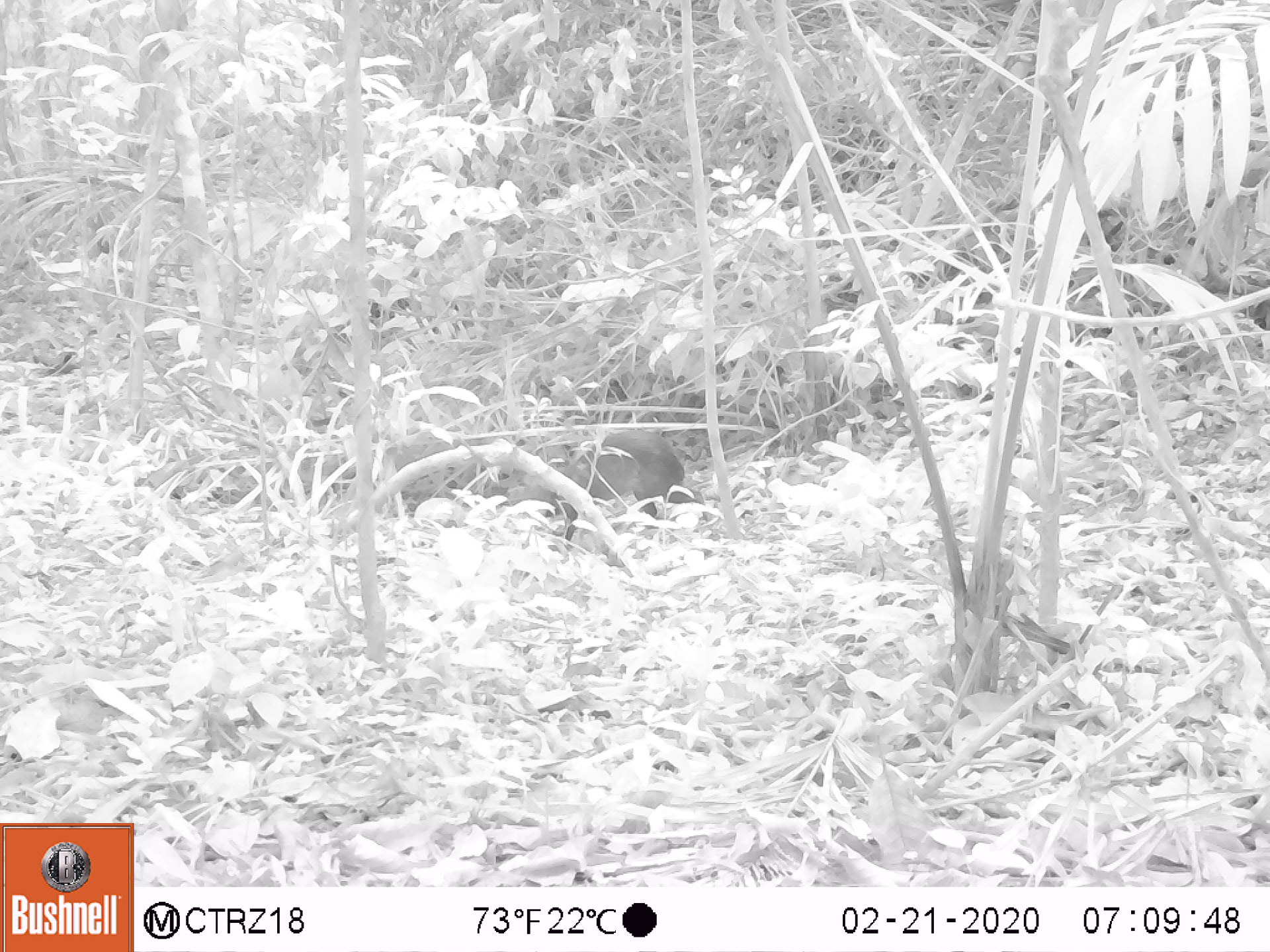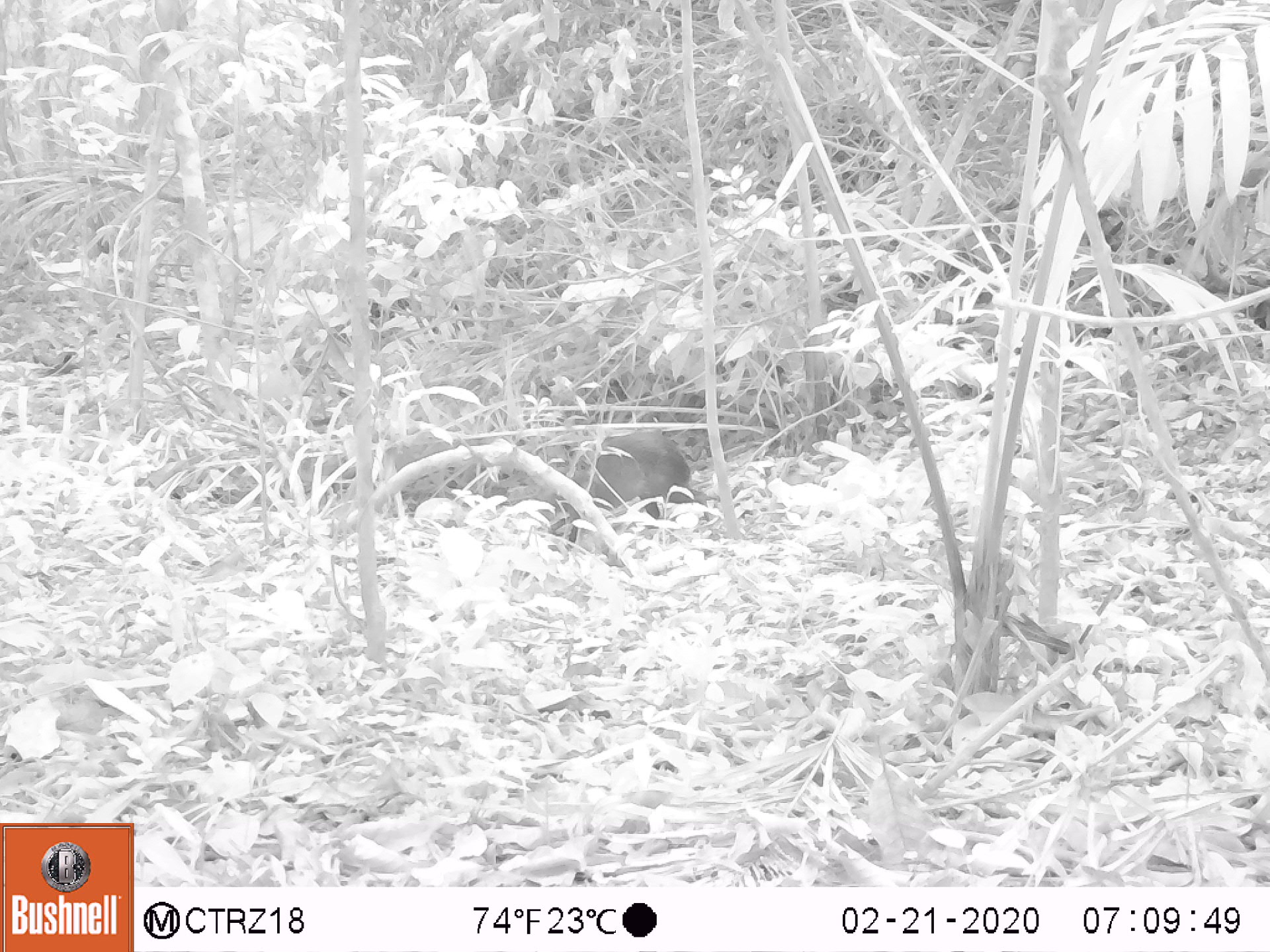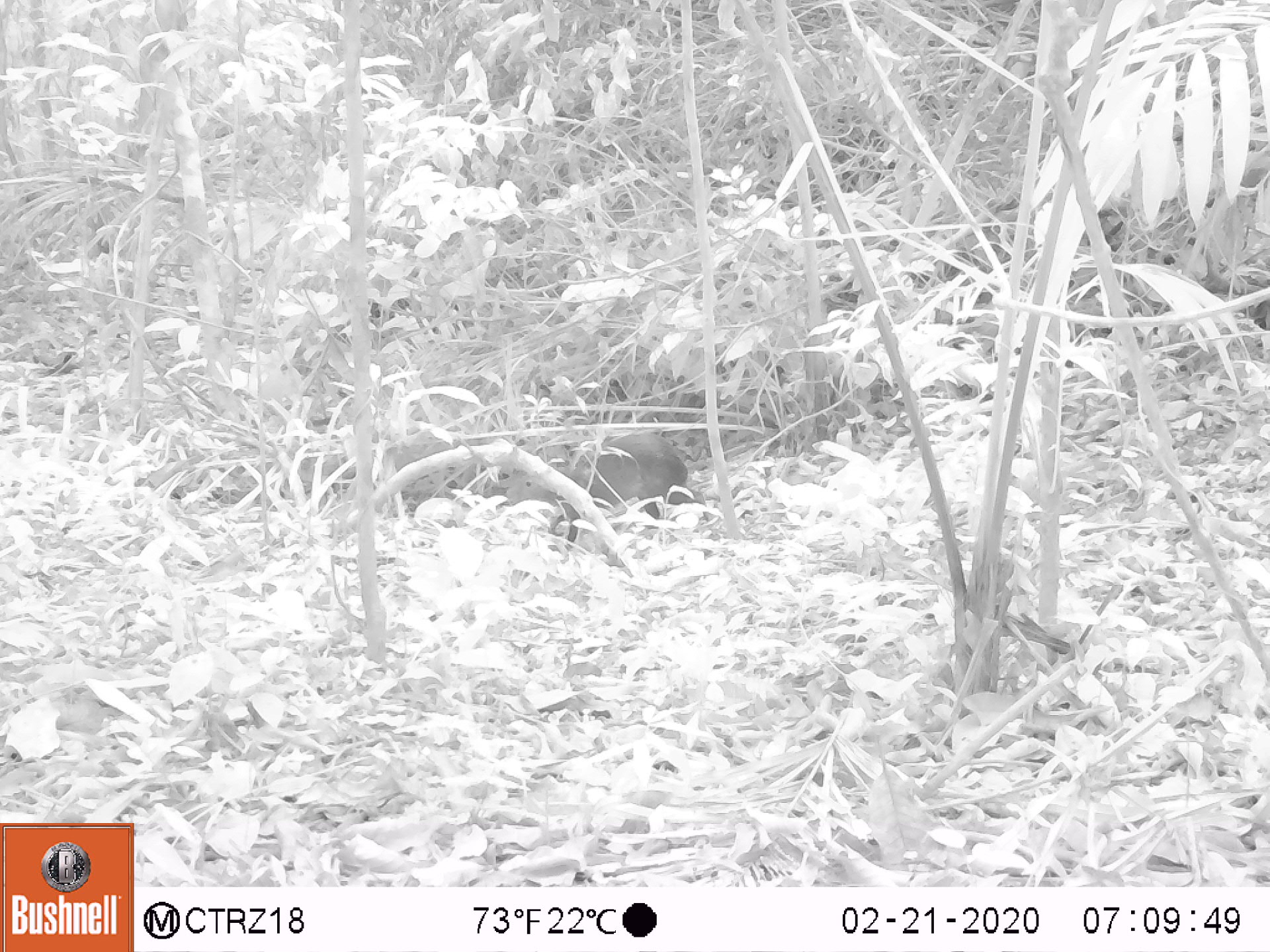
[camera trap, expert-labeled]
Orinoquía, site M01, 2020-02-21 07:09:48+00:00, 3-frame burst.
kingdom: Animalia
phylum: Chordata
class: Mammalia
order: Rodentia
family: Dasyproctidae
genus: Dasyprocta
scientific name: Dasyprocta fuliginosa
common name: black agouti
Black agouti (Dasyprocta fuliginosa).